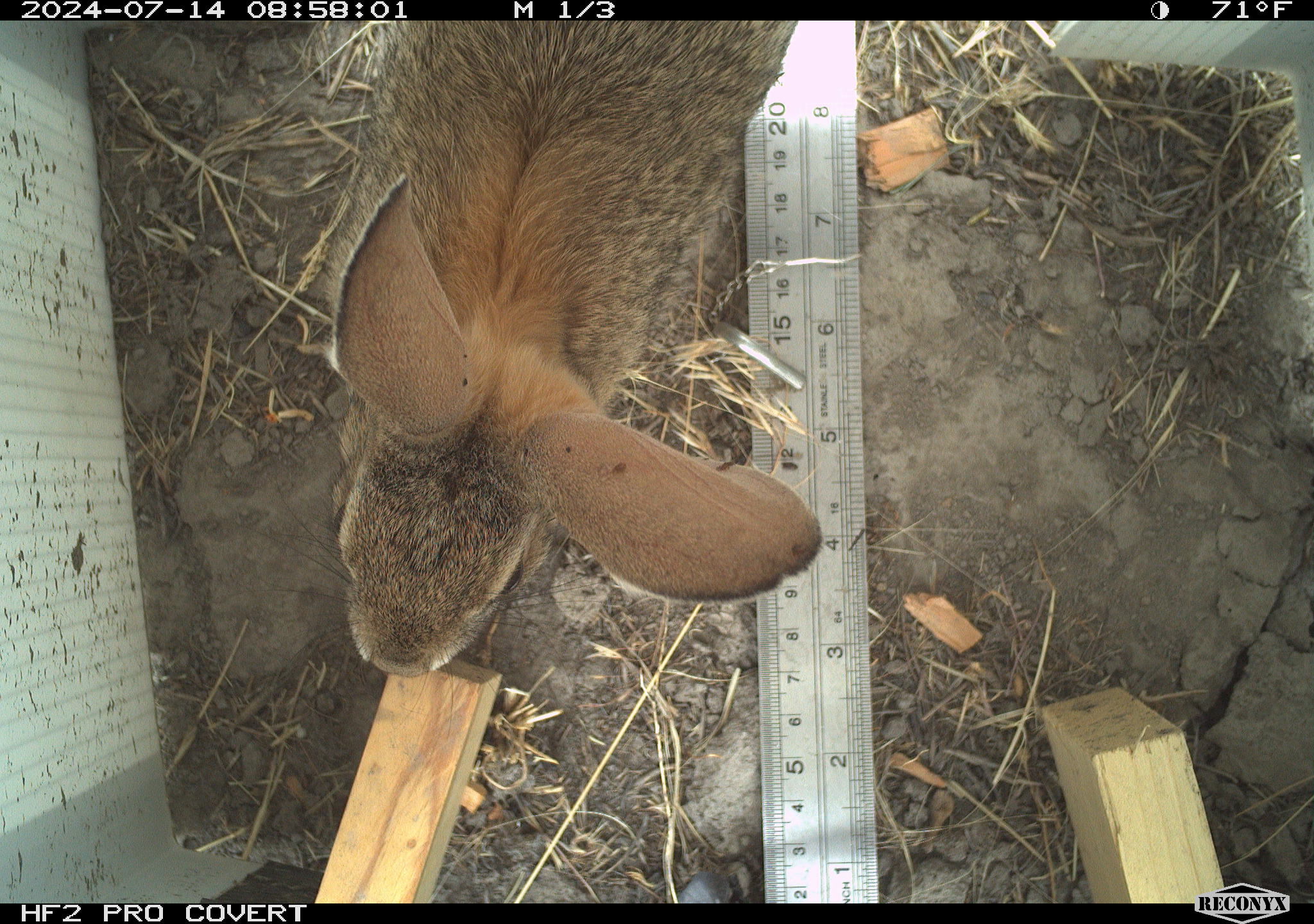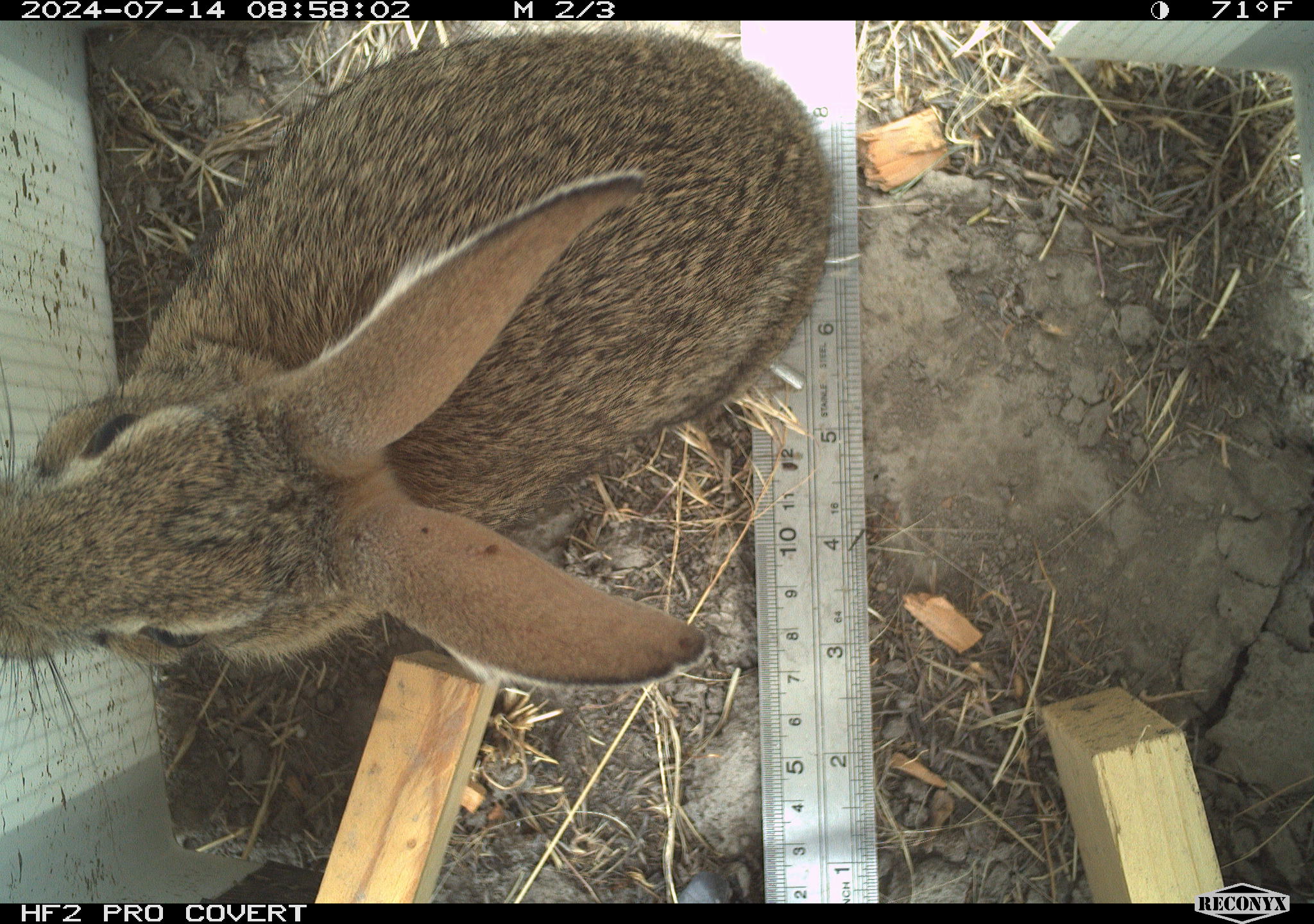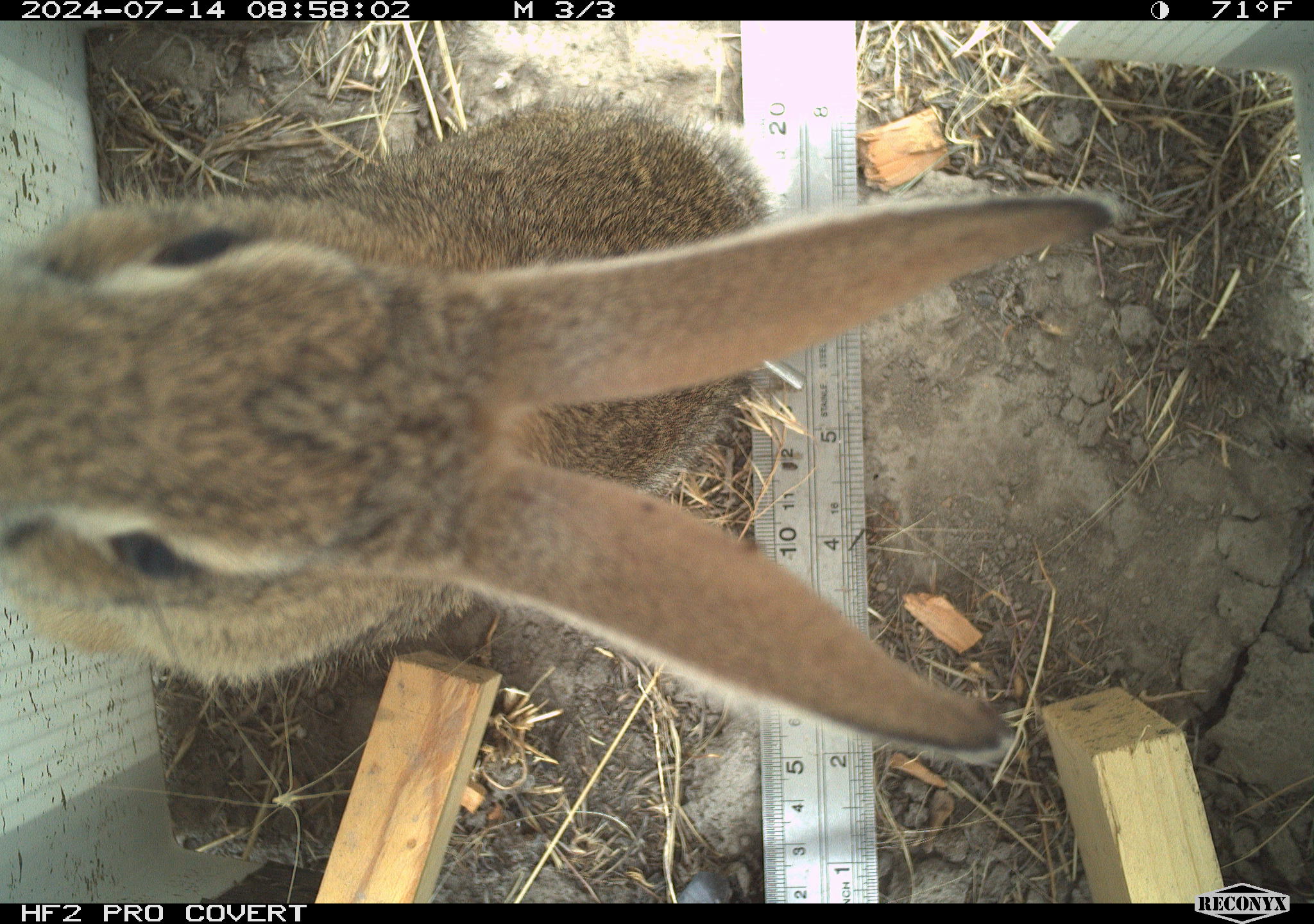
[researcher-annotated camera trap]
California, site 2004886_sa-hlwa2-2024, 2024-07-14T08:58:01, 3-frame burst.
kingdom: Animalia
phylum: Chordata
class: Mammalia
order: Lagomorpha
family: Leporidae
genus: Sylvilagus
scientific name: Sylvilagus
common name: cottontail rabbits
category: sylvilagus species